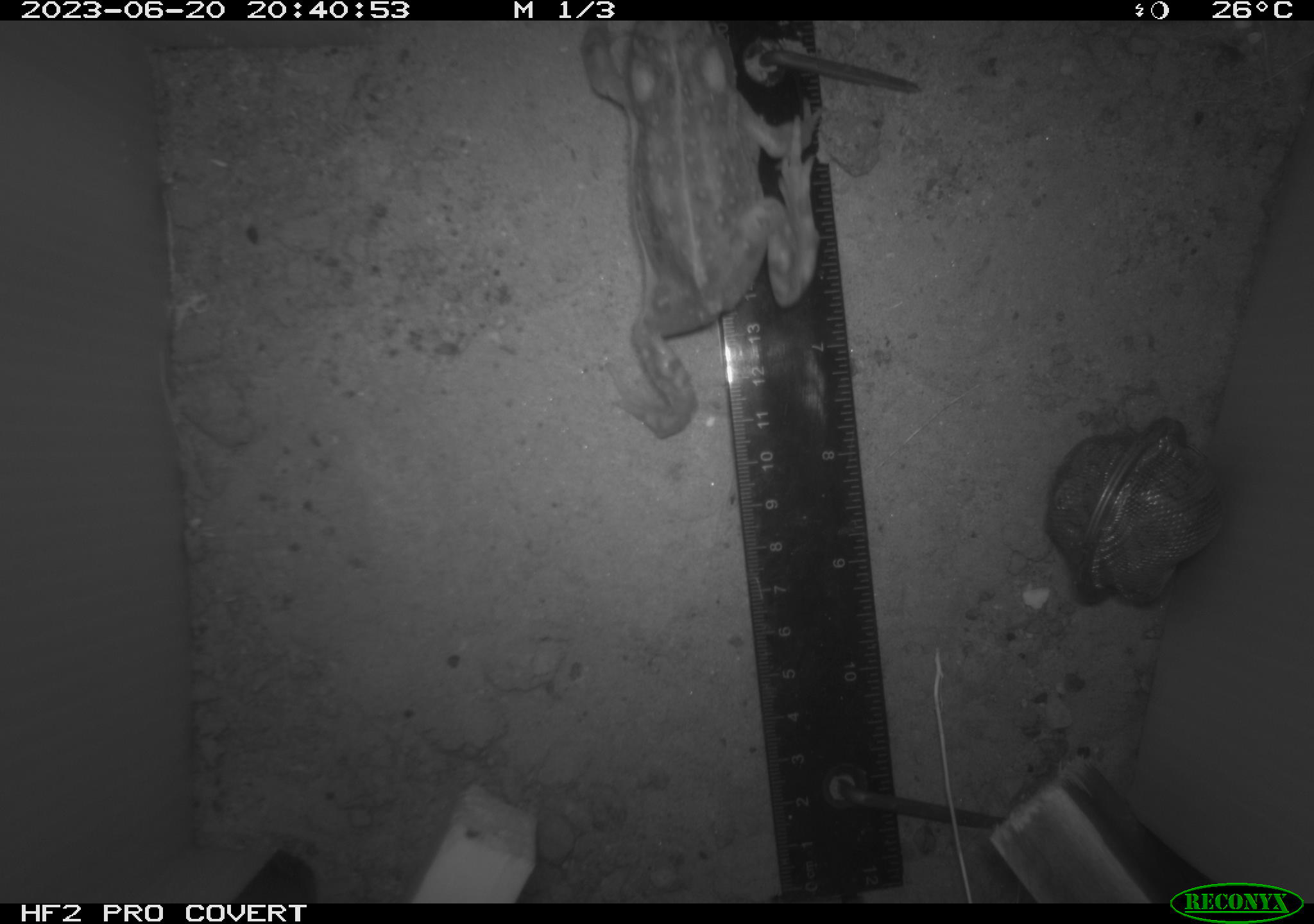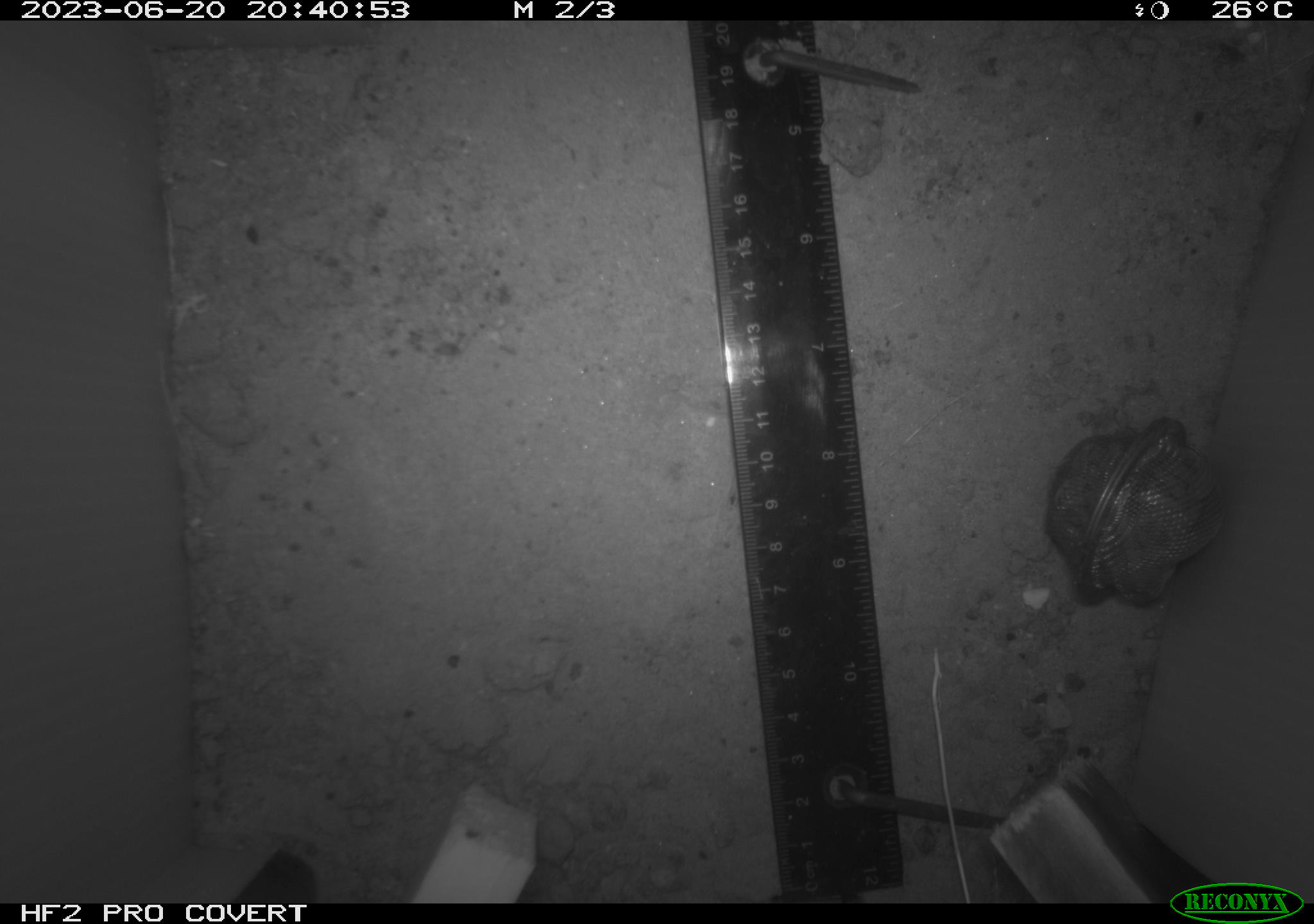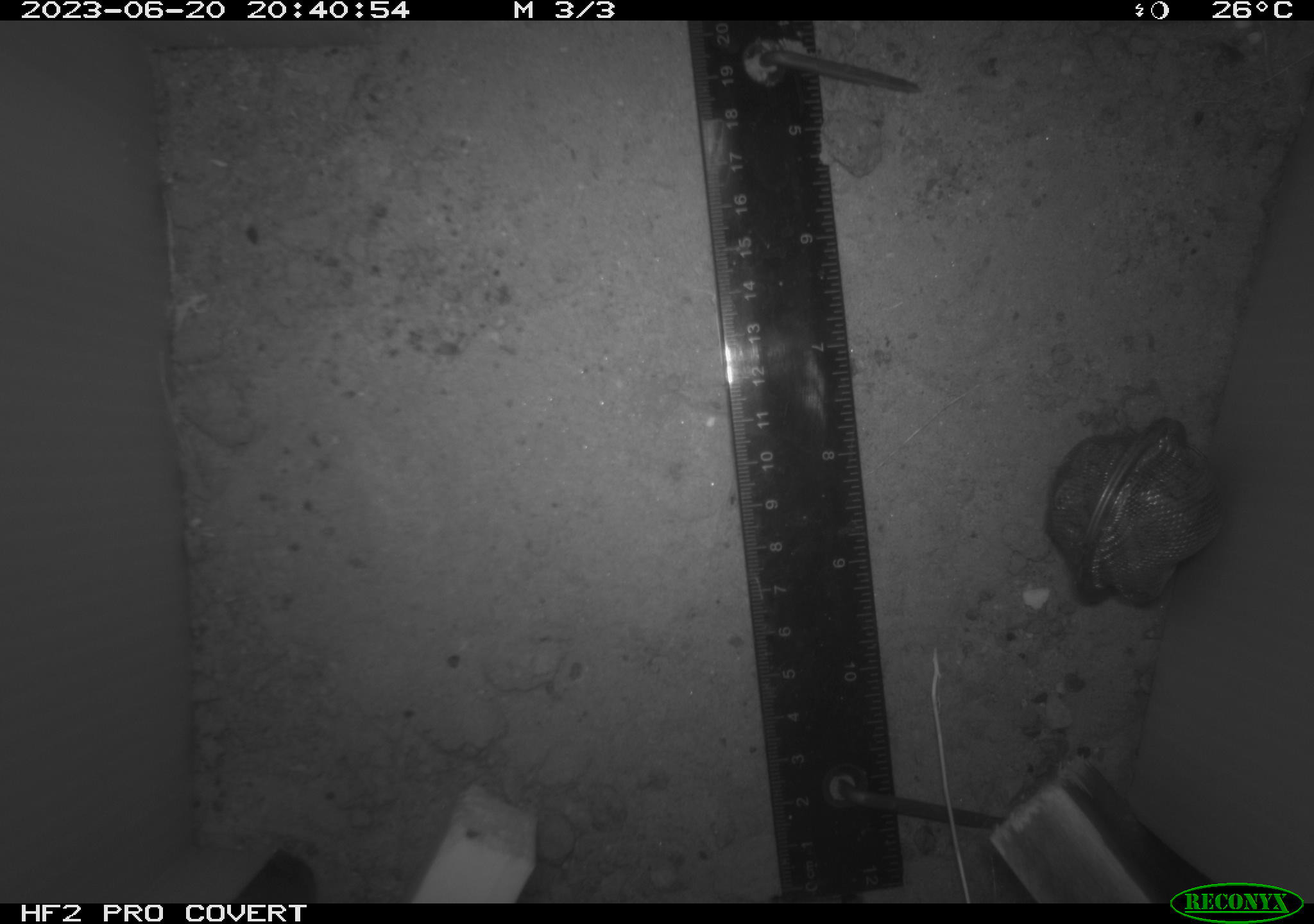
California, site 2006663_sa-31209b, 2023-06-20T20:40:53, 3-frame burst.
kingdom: Animalia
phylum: Chordata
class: Amphibia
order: Anura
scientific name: Anura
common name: frogs